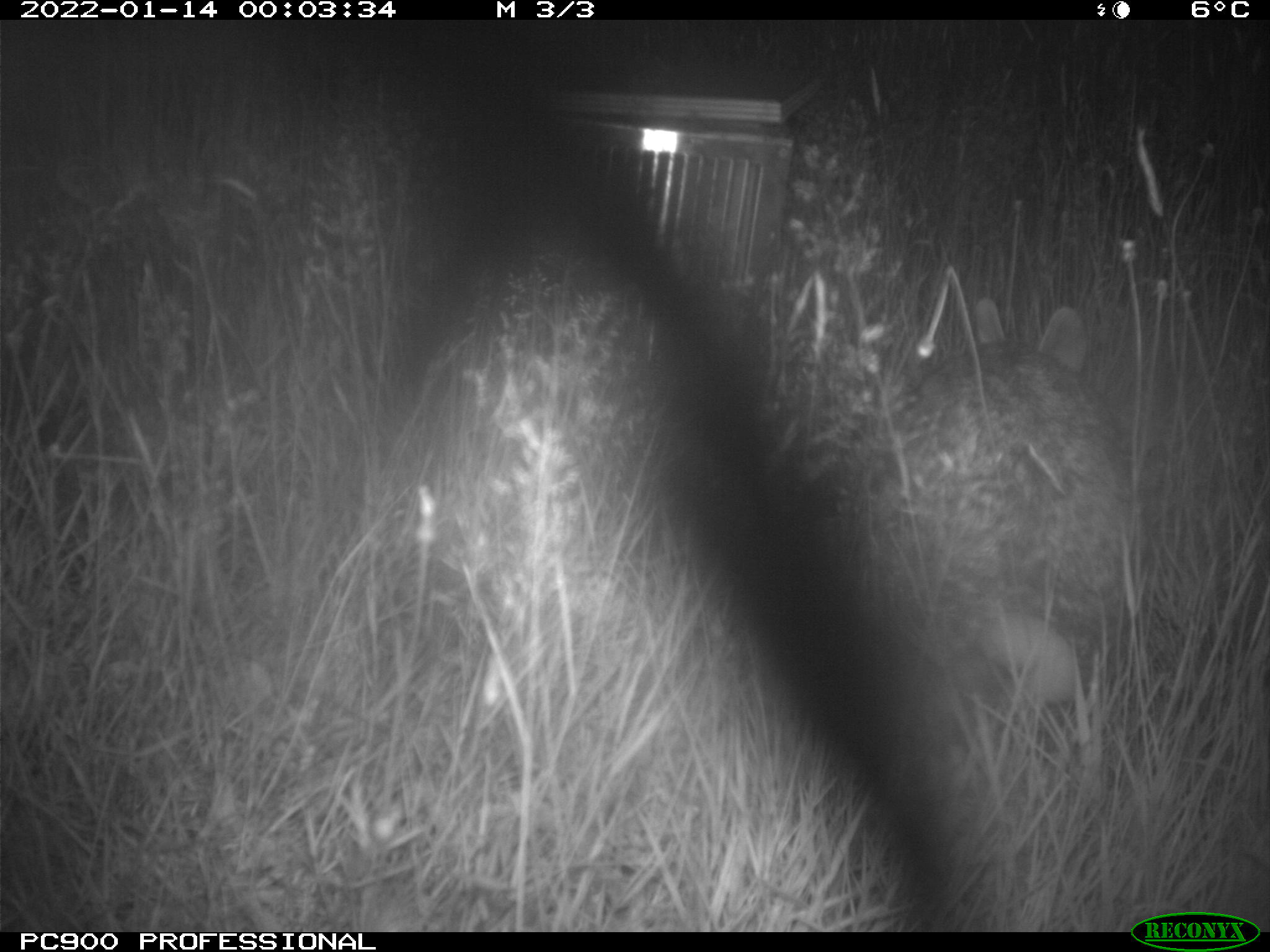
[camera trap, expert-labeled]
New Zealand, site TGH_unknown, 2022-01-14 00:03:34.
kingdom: Animalia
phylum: Chordata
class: Mammalia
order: Lagomorpha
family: Leporidae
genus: Oryctolagus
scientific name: Oryctolagus cuniculus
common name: european rabbit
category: rabbit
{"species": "rabbit (european rabbit) (Oryctolagus cuniculus)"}